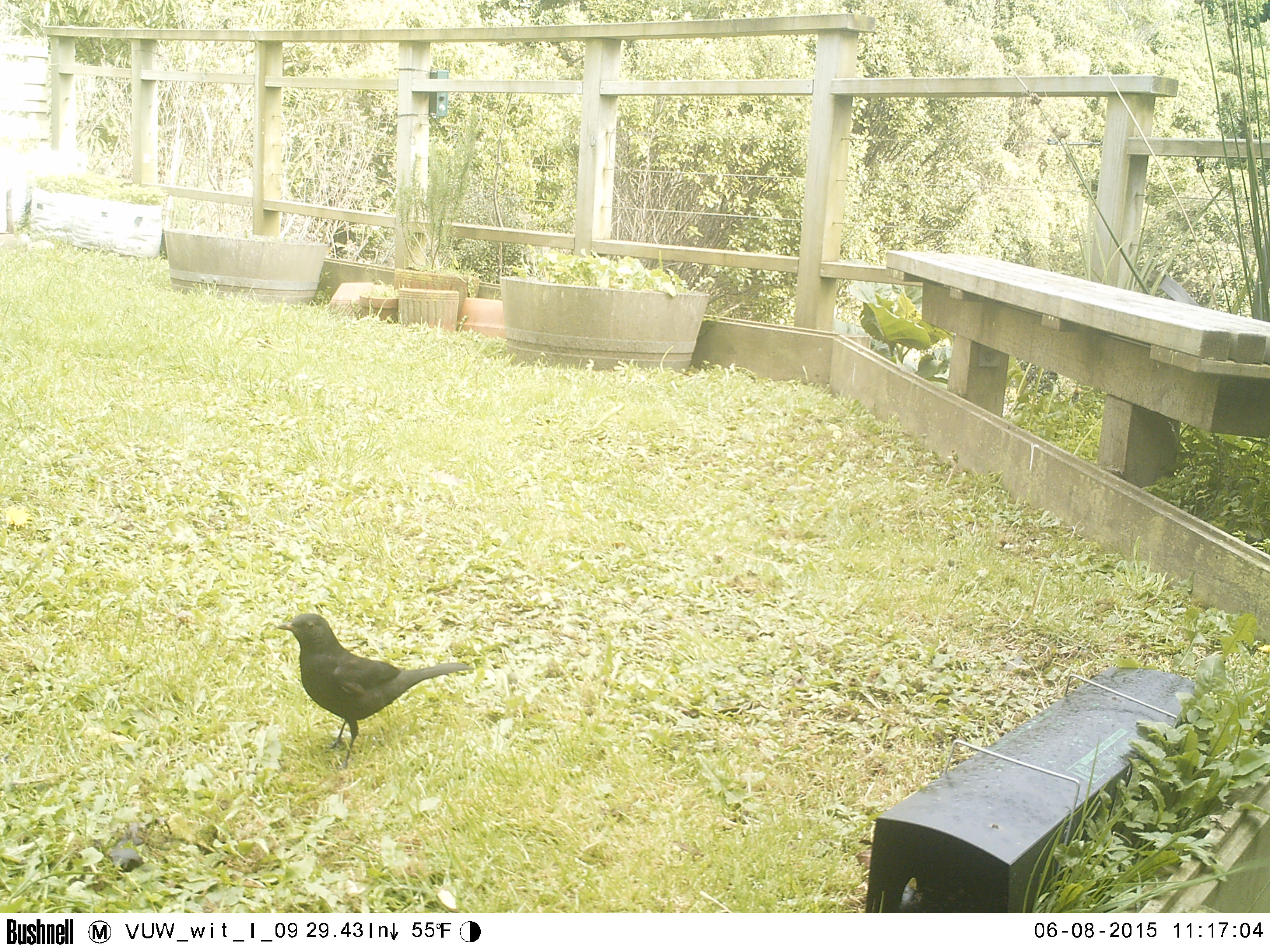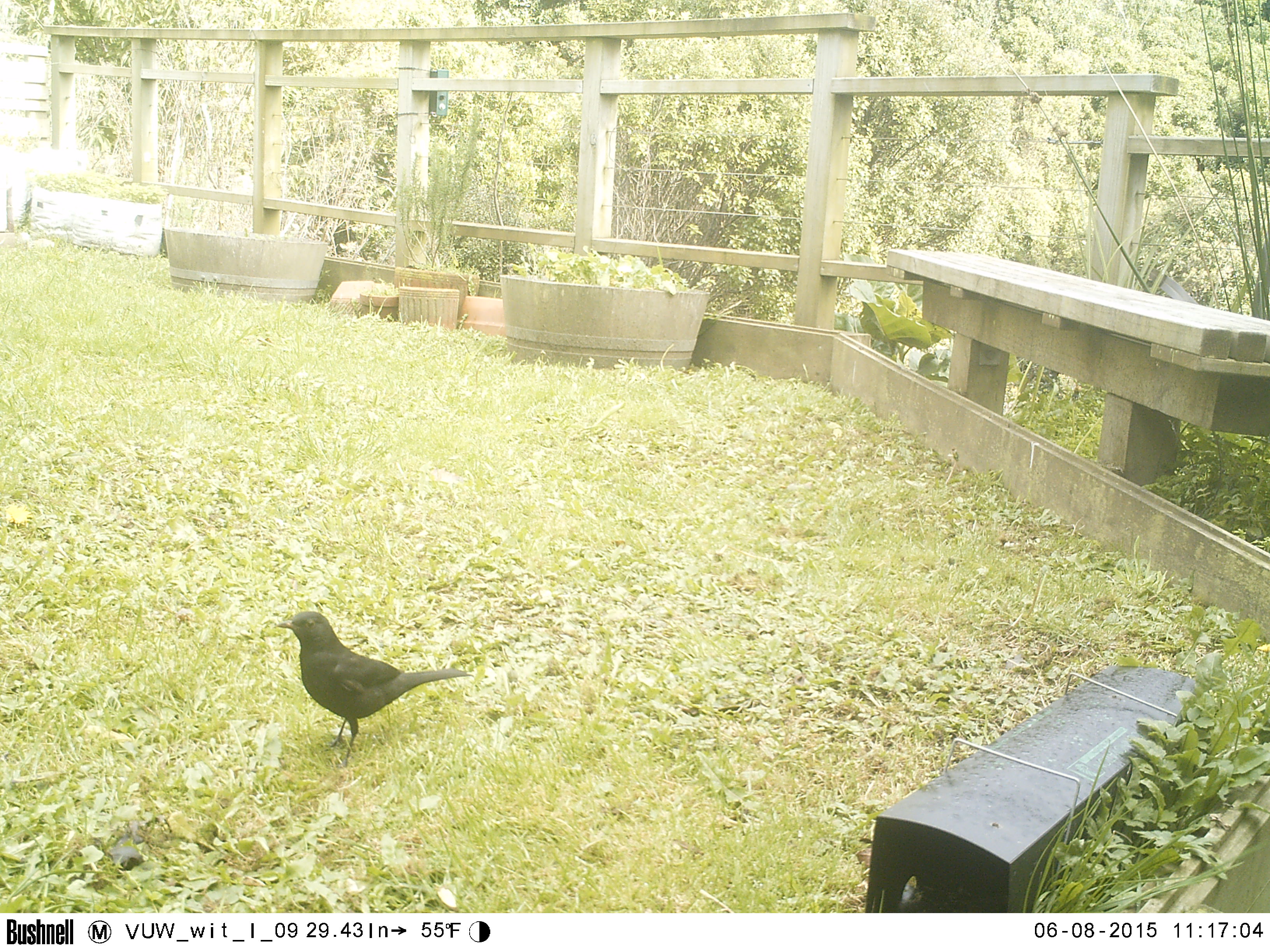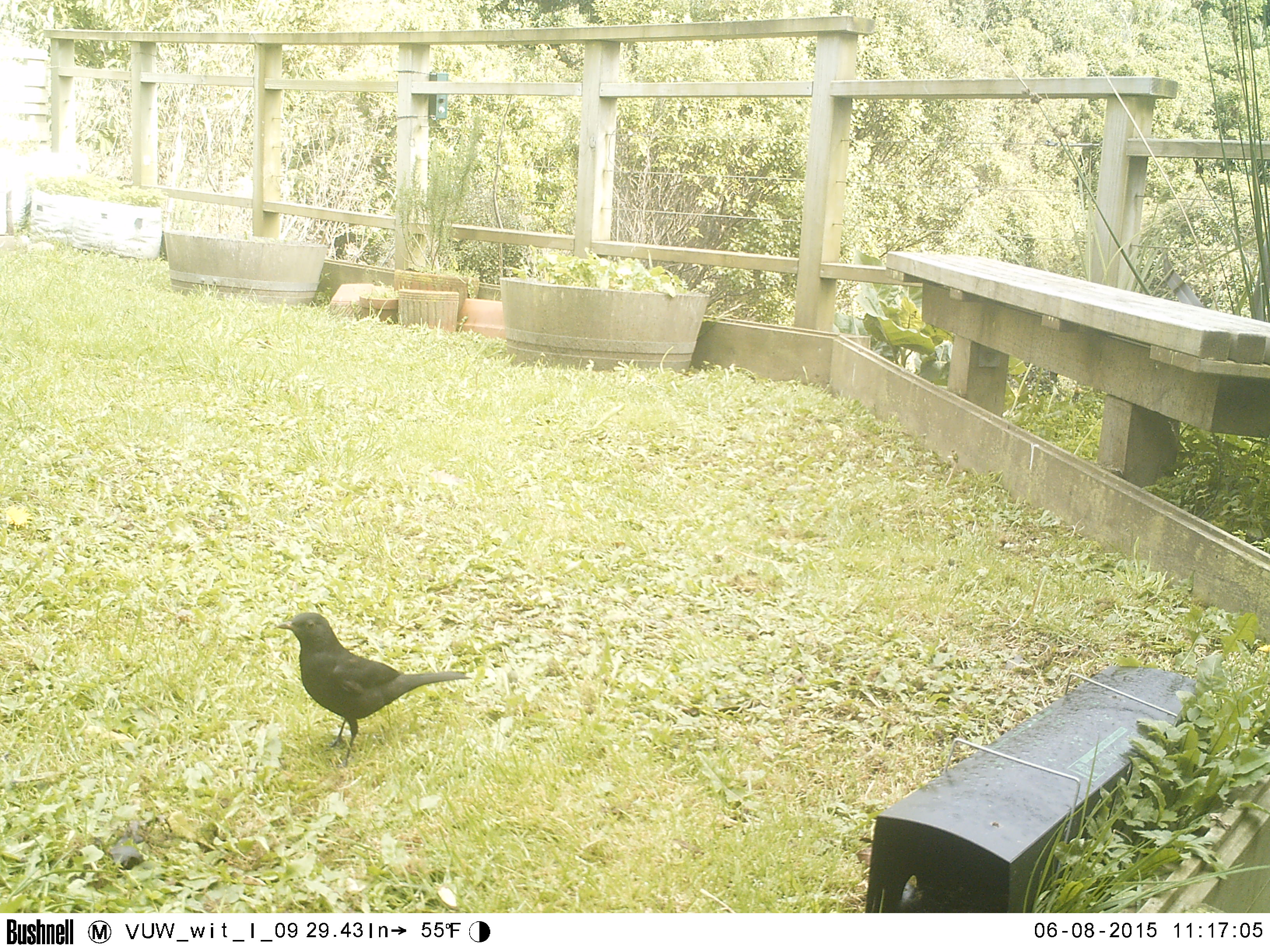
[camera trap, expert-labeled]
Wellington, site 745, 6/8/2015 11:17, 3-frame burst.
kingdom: Animalia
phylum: Chordata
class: Aves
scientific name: Aves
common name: bird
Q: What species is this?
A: Bird (Aves).